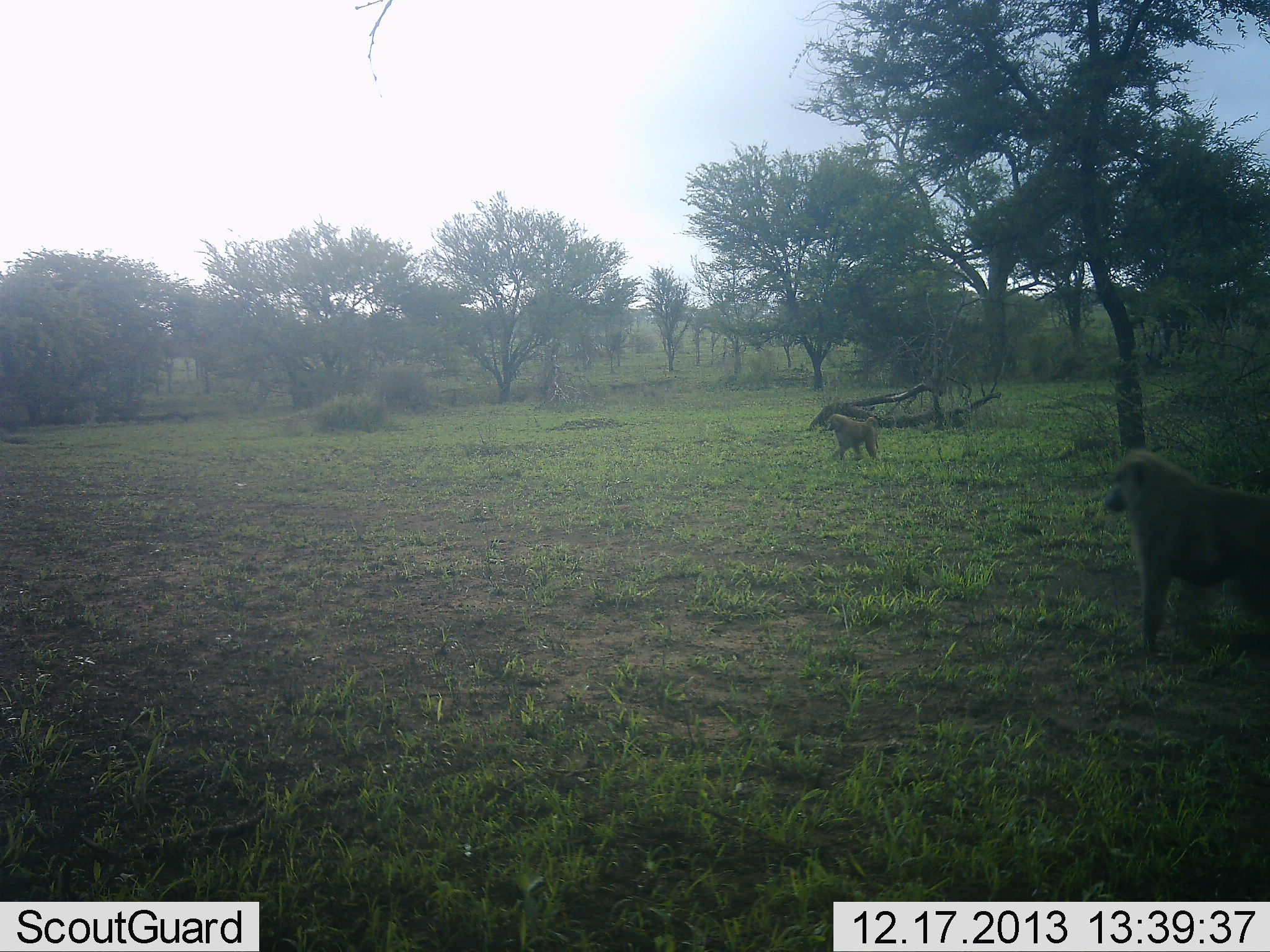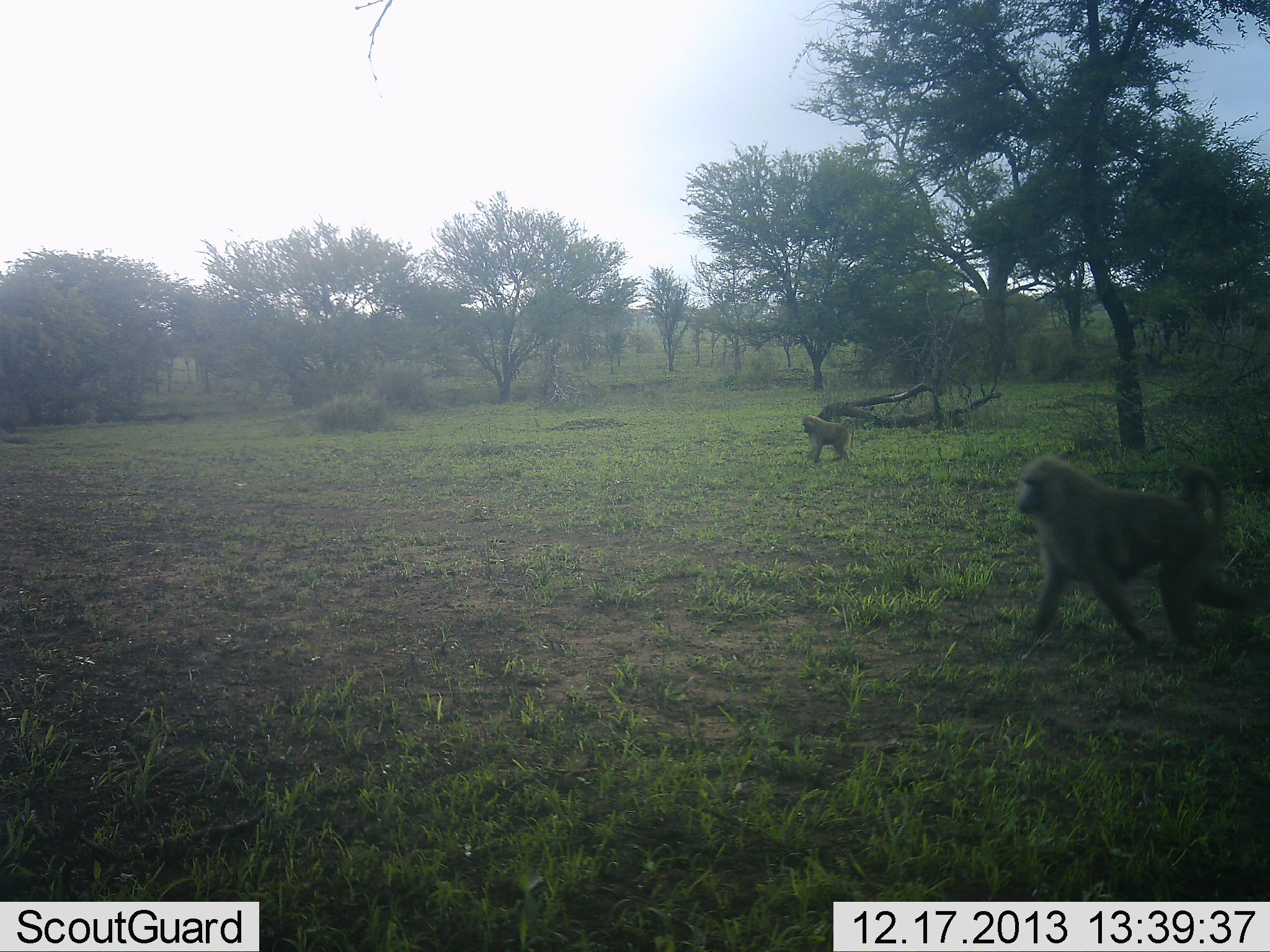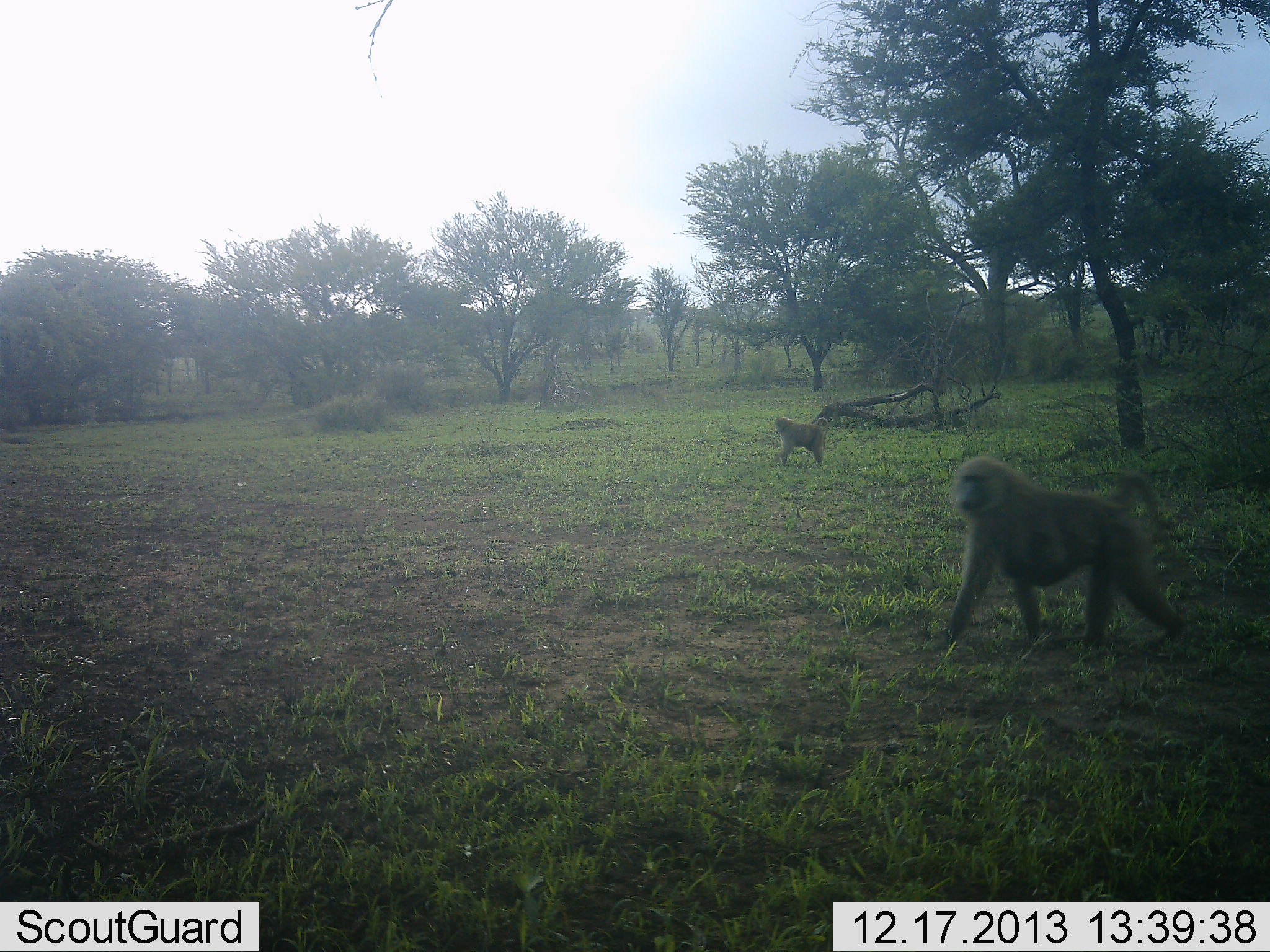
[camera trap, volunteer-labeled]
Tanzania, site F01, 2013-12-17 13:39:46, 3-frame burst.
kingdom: Animalia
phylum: Chordata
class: Mammalia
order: Primates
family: Cercopithecidae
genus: Papio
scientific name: Papio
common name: baboon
Baboon (Papio), count 2. Behavior (volunteer vote fractions): standing 10%, resting 0%, moving 95%, interacting 1%. Young present (vote fraction): 5%. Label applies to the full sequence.